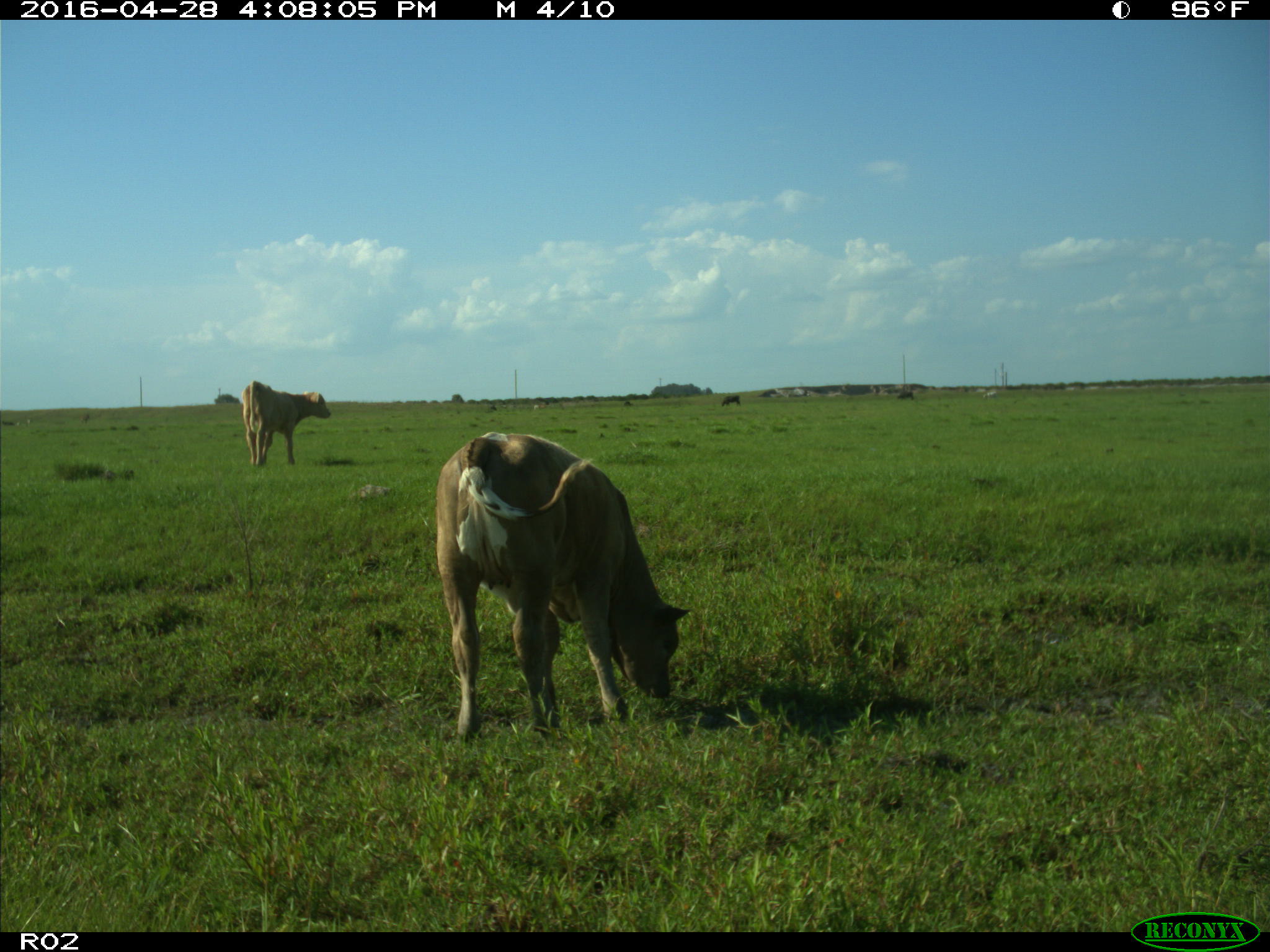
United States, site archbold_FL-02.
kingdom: Animalia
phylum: Chordata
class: Mammalia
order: Artiodactyla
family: Bovidae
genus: Bos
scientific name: Bos taurus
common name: domestic cow